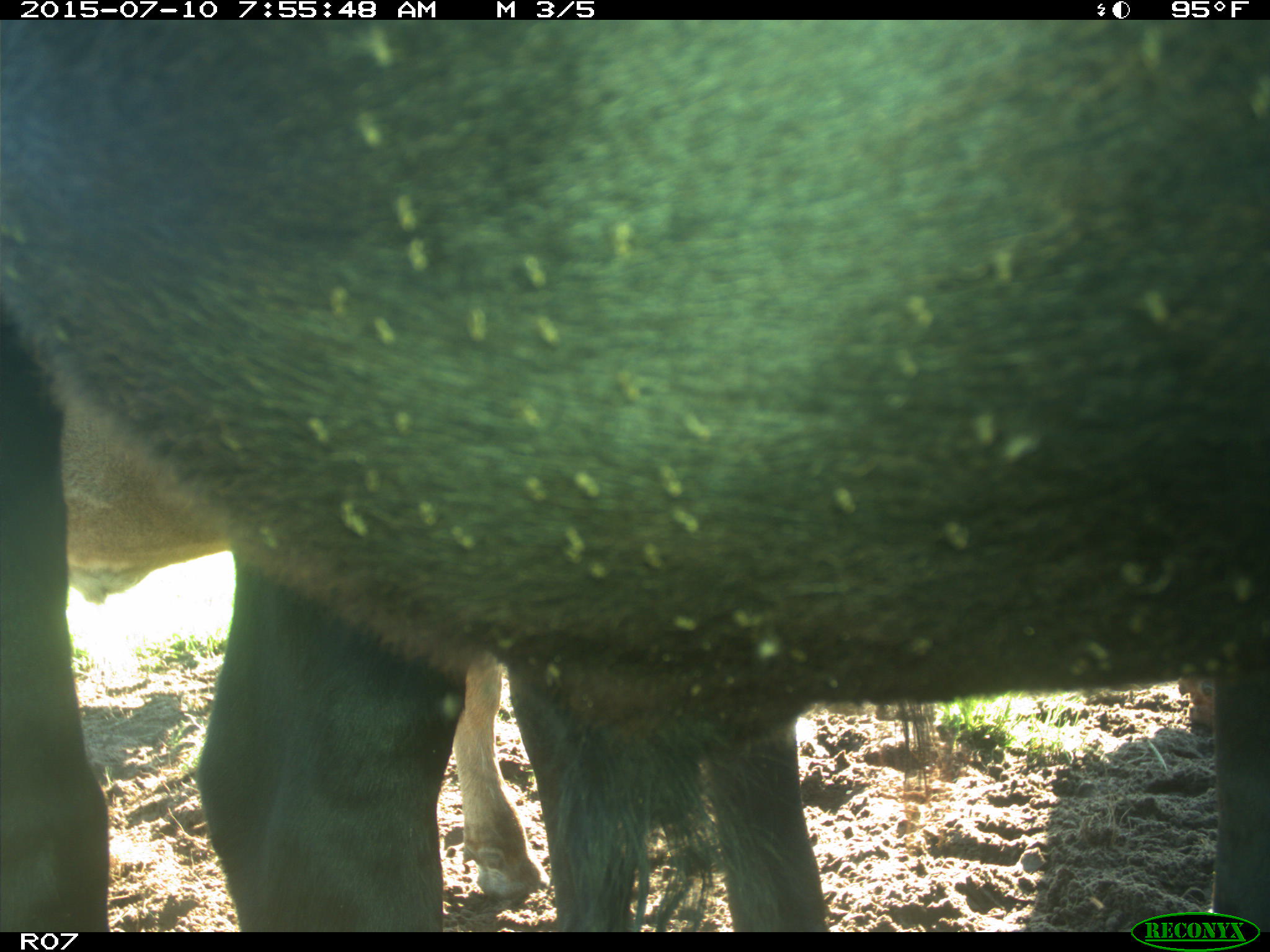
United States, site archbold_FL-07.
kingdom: Animalia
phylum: Chordata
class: Mammalia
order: Artiodactyla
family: Bovidae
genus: Bos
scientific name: Bos taurus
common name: domestic cow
Bos taurus (domestic cow).